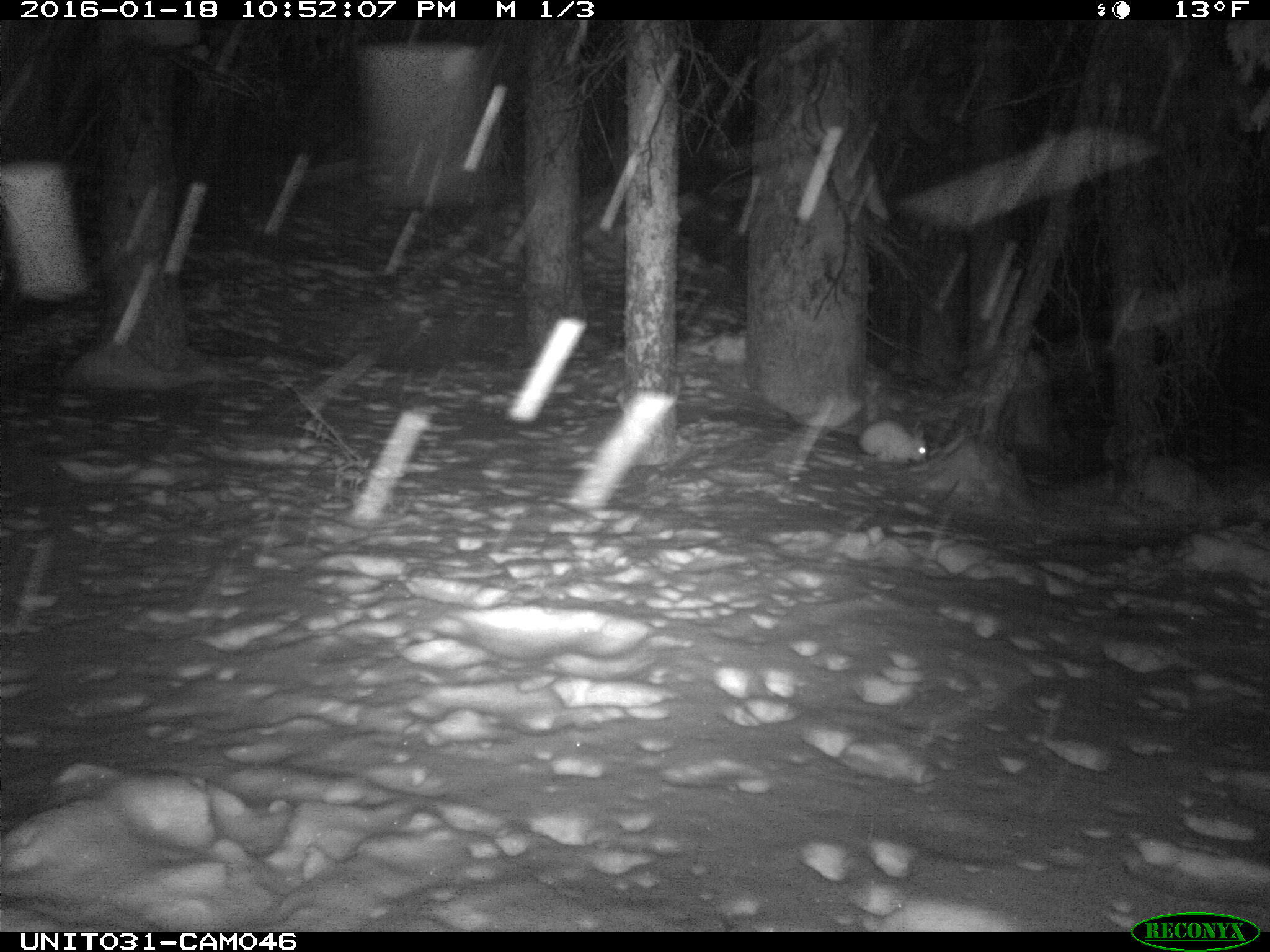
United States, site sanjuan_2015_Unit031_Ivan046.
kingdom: Animalia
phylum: Chordata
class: Mammalia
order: Lagomorpha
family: Leporidae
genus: Lepus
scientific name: Lepus americanus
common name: snowshoe hare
Lepus americanus (snowshoe hare).